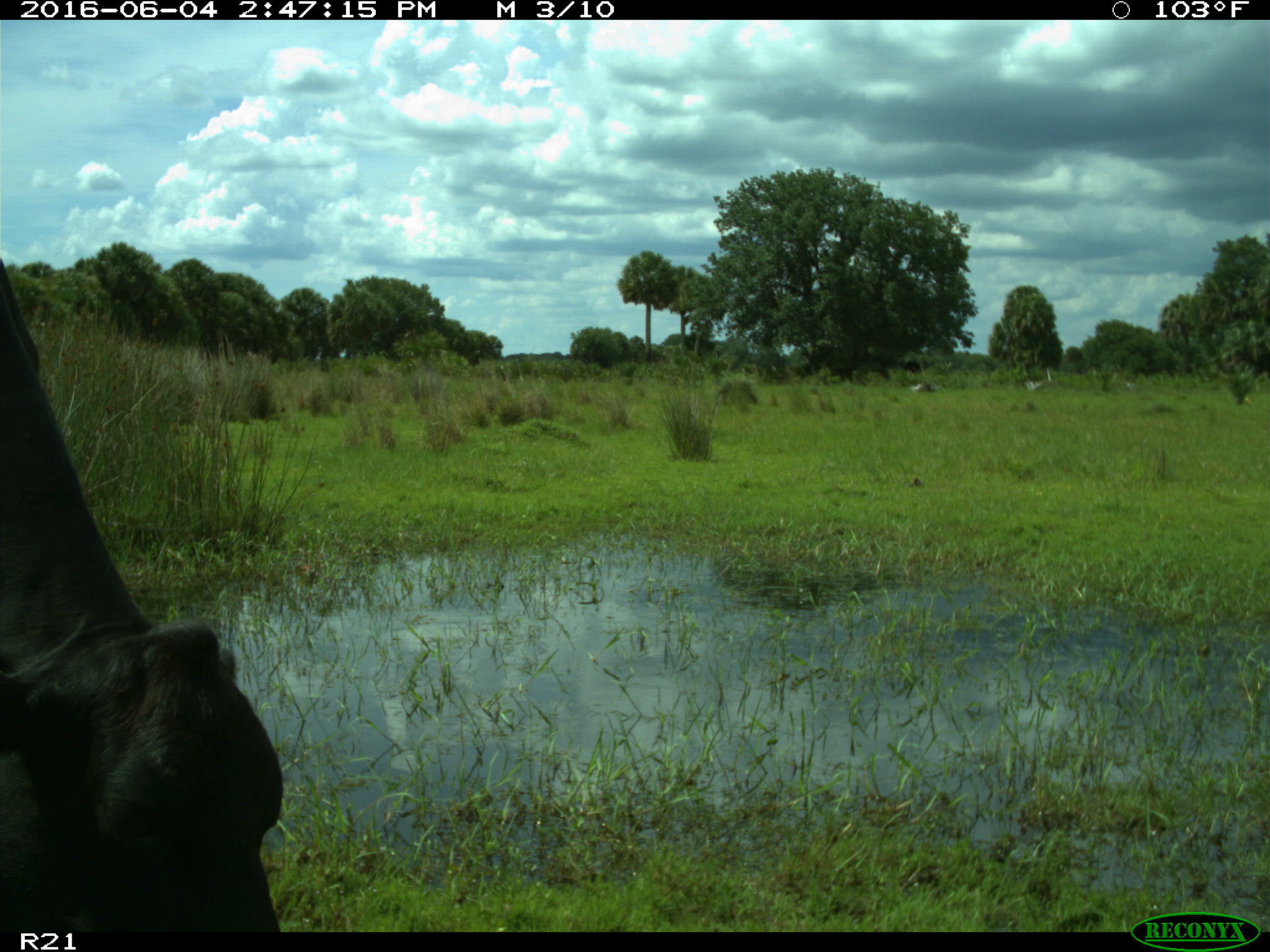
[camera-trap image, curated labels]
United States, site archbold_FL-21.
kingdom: Animalia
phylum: Chordata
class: Mammalia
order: Artiodactyla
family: Bovidae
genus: Bos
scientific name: Bos taurus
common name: domestic cow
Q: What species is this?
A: Bos taurus (domestic cow).